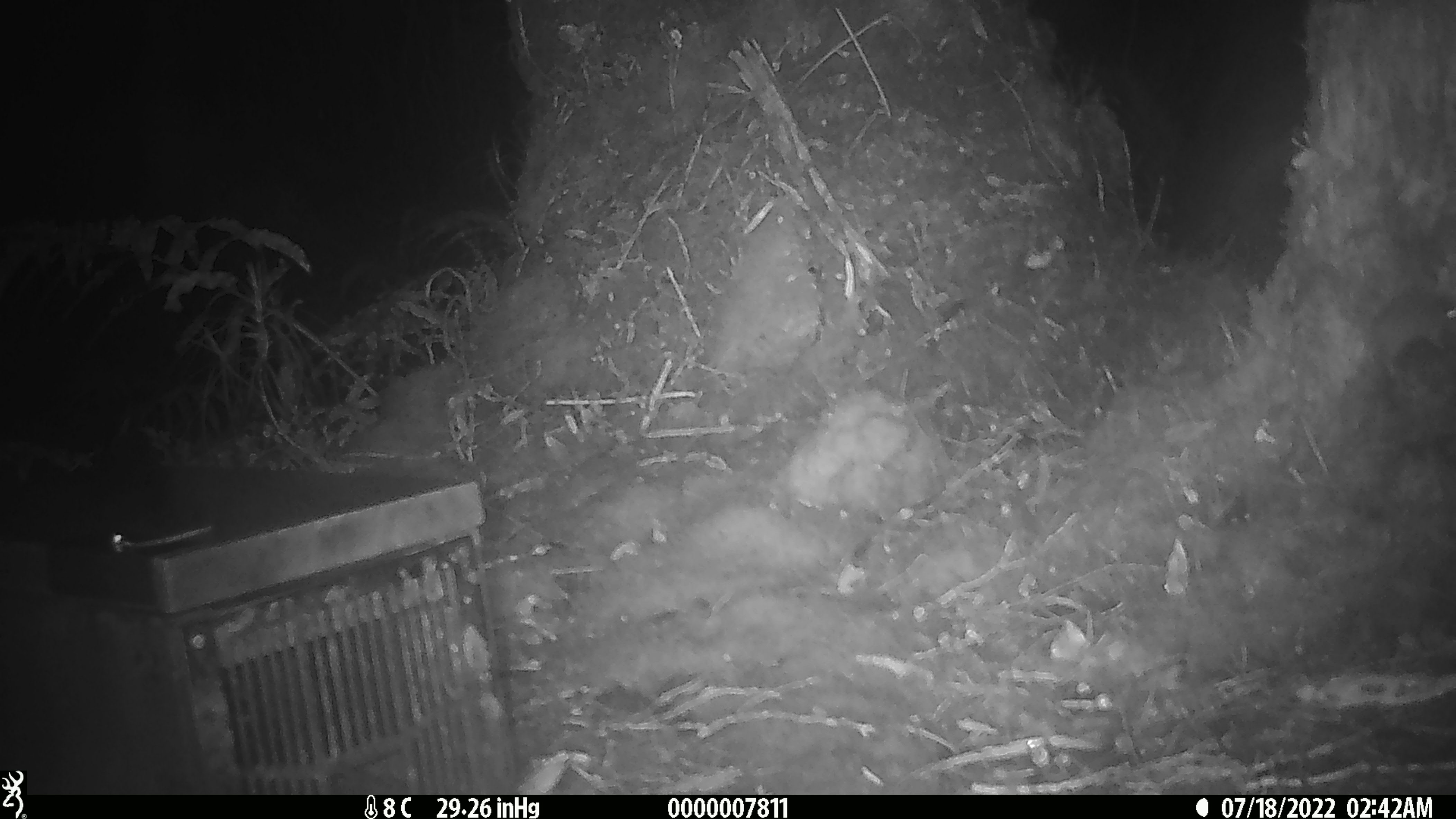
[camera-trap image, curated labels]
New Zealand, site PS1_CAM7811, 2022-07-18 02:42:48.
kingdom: Animalia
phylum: Chordata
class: Mammalia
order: Rodentia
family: Muridae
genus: Mus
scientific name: Mus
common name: mouse